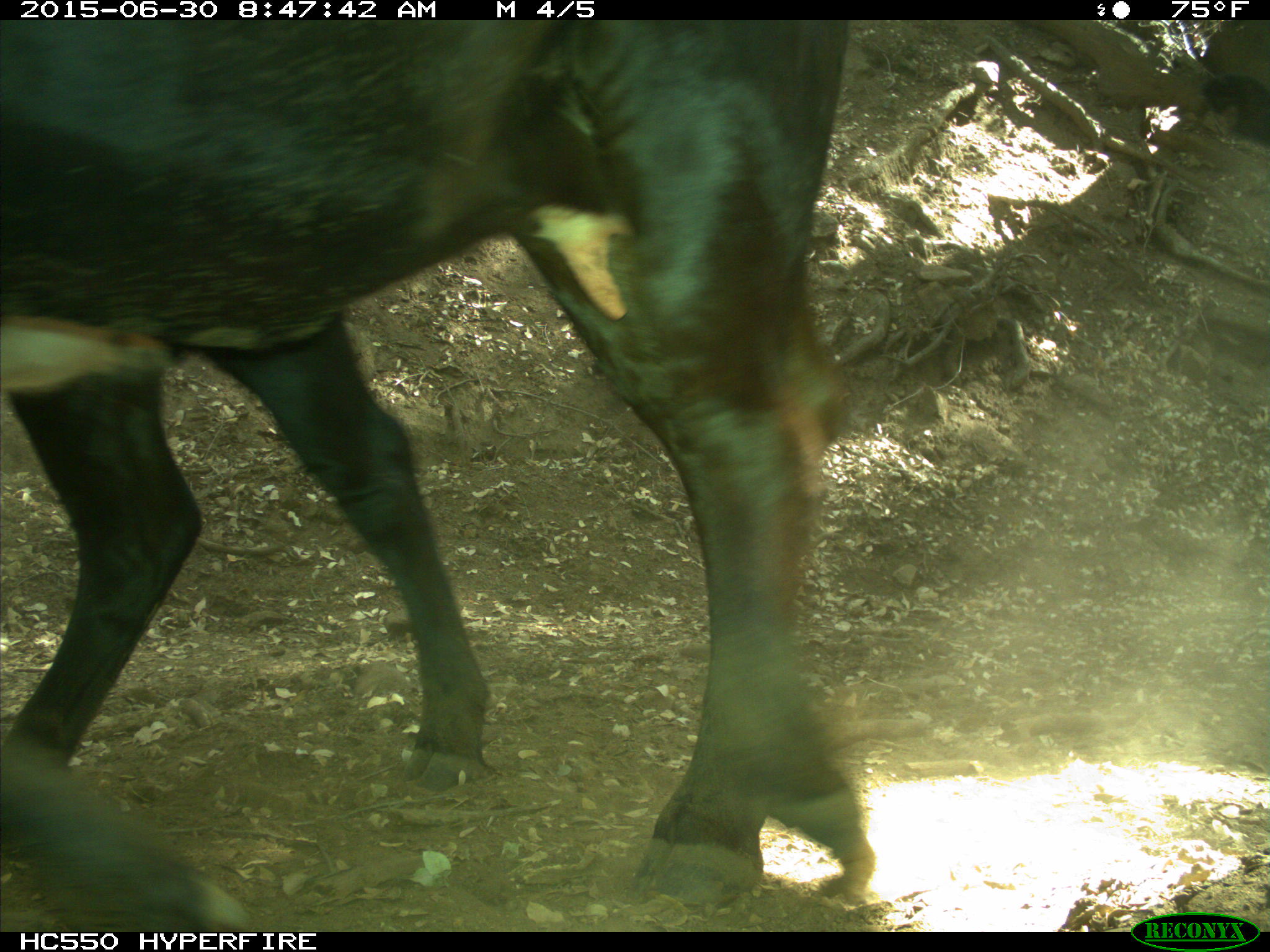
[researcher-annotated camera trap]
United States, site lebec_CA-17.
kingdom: Animalia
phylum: Chordata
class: Mammalia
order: Artiodactyla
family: Bovidae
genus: Bos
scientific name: Bos taurus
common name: domestic cow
Bos taurus (domestic cow).